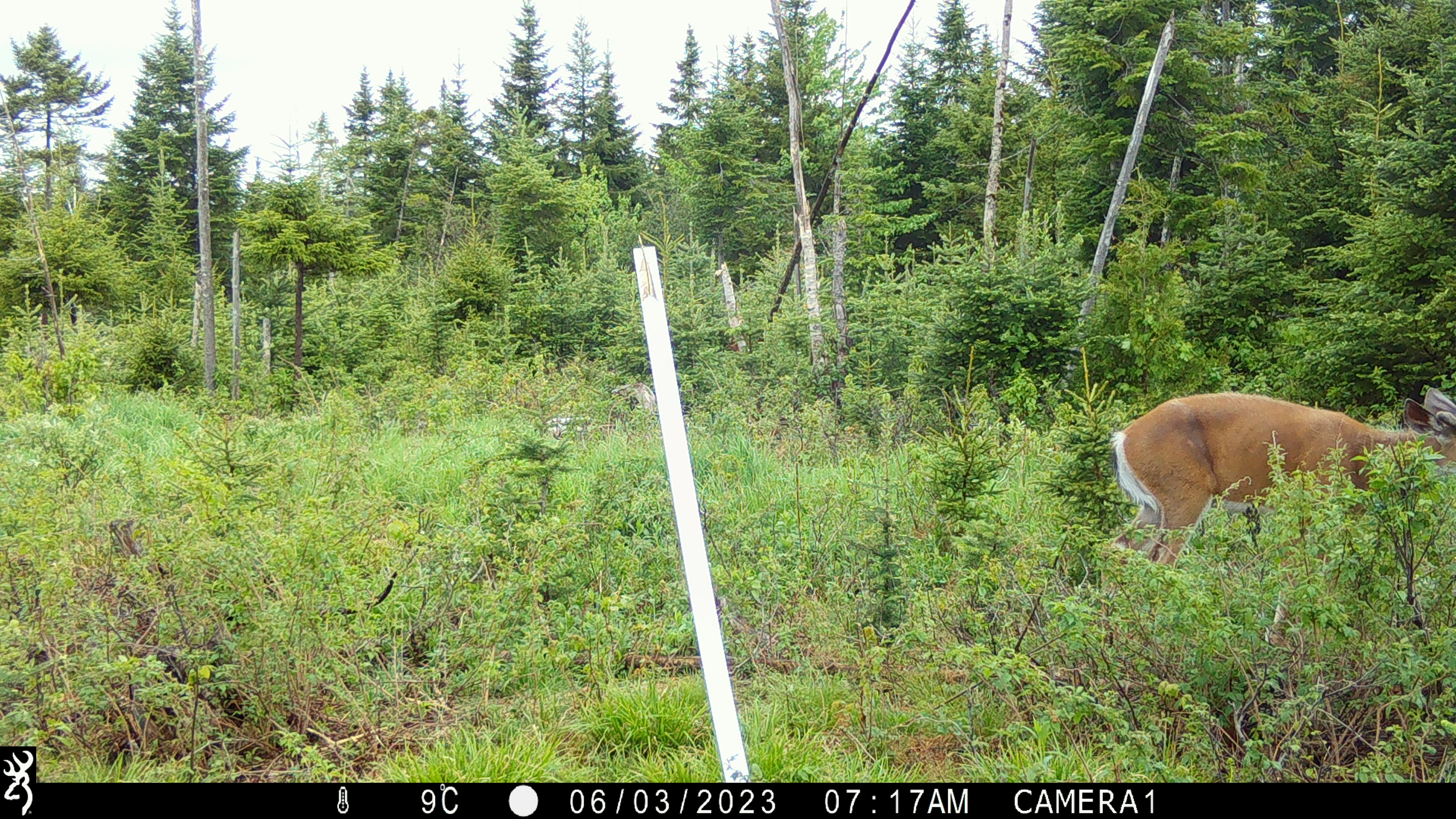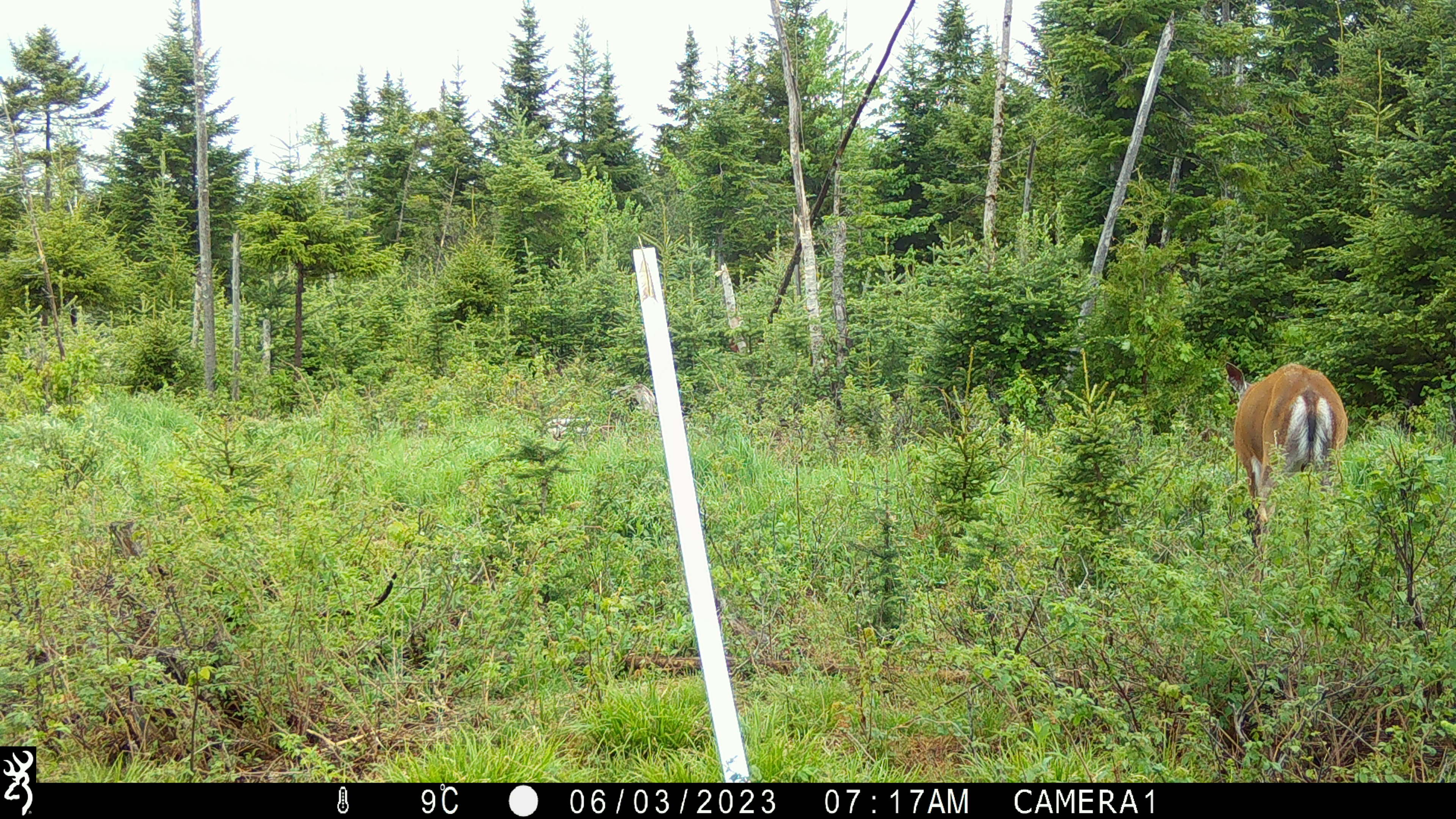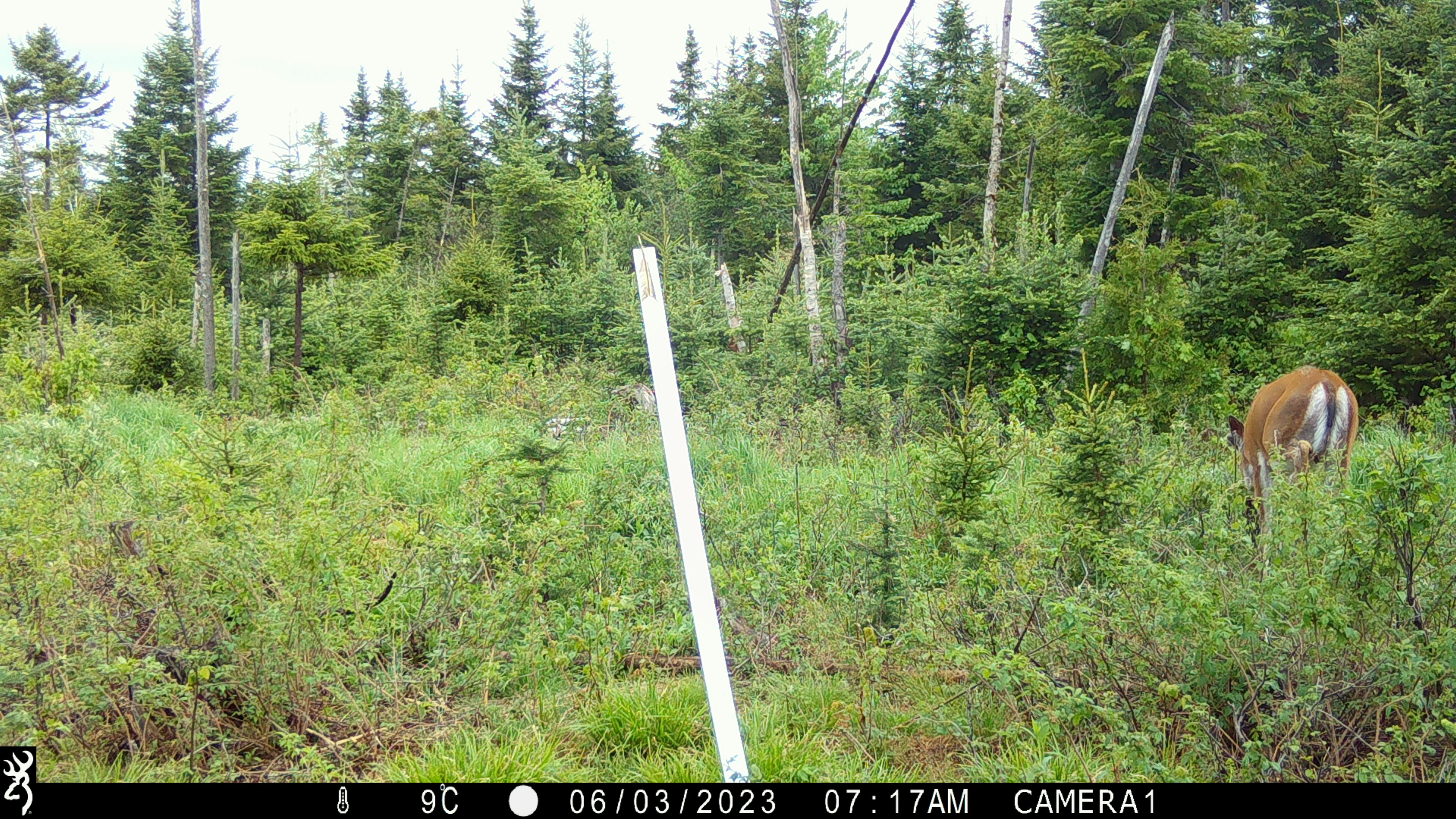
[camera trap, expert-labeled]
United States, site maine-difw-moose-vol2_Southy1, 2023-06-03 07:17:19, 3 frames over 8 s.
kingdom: Animalia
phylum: Chordata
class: Mammalia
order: Artiodactyla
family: Cervidae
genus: Odocoileus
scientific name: Odocoileus virginianus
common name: white-tailed deer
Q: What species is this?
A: White-tailed deer (Odocoileus virginianus).